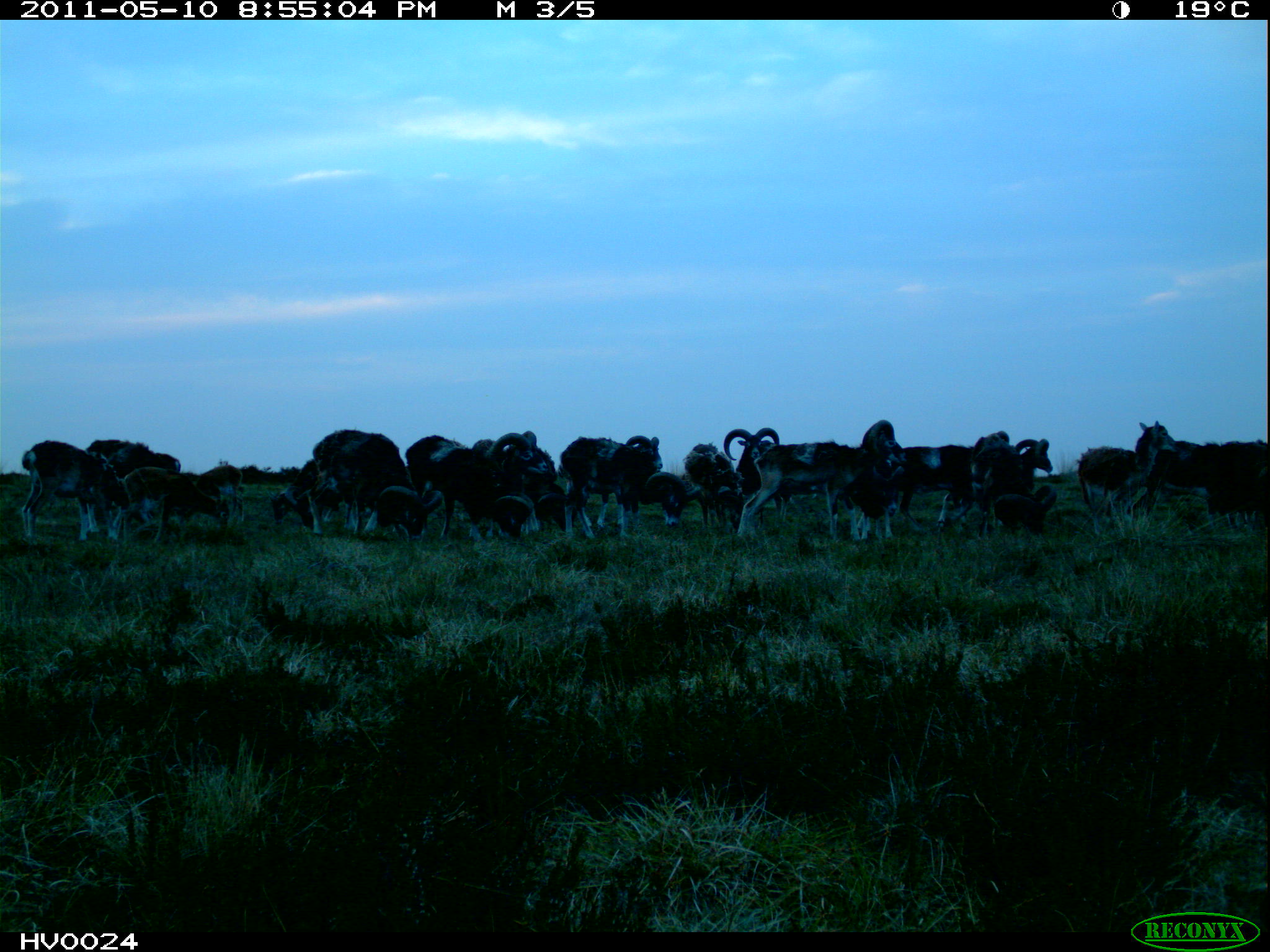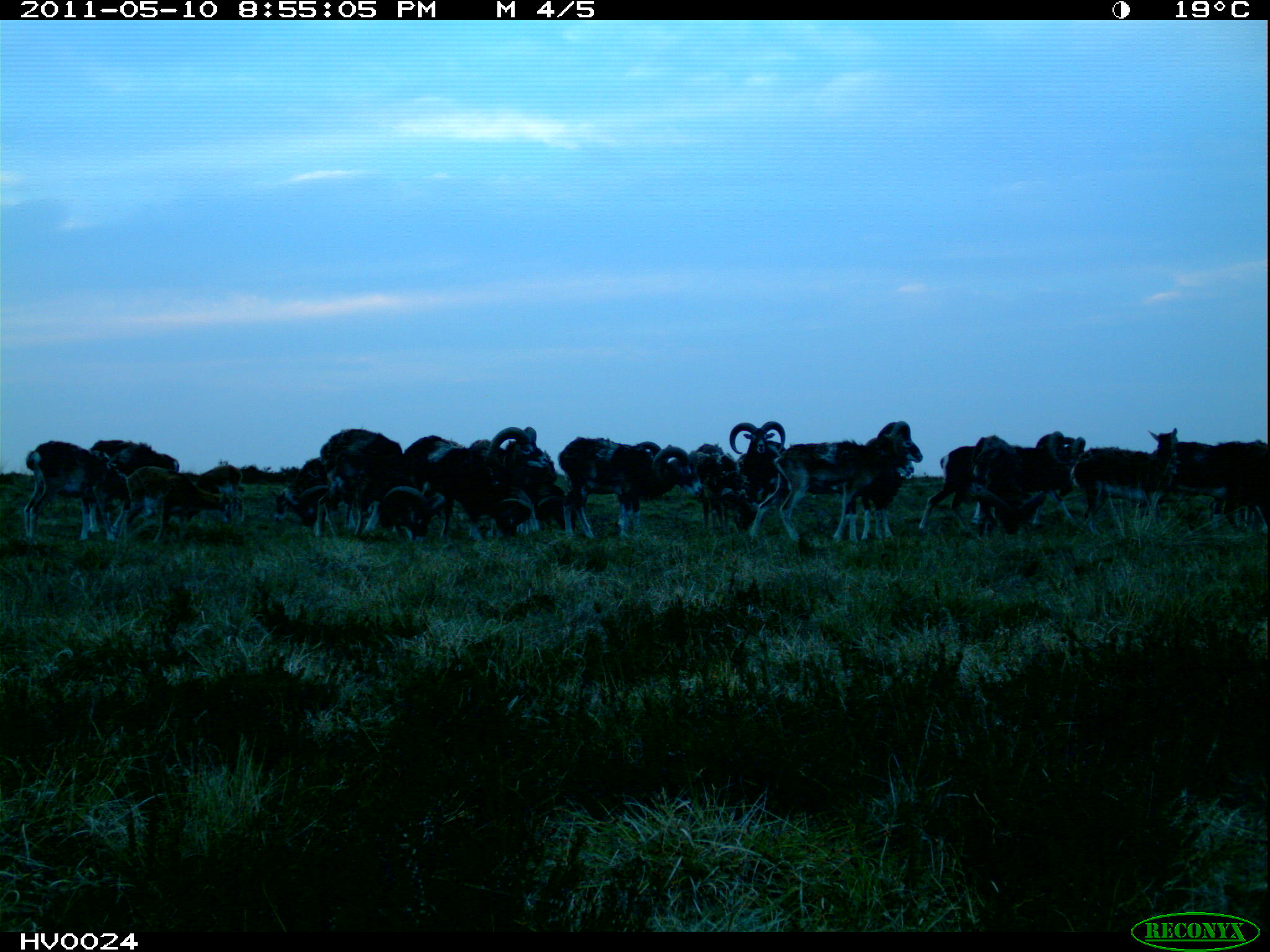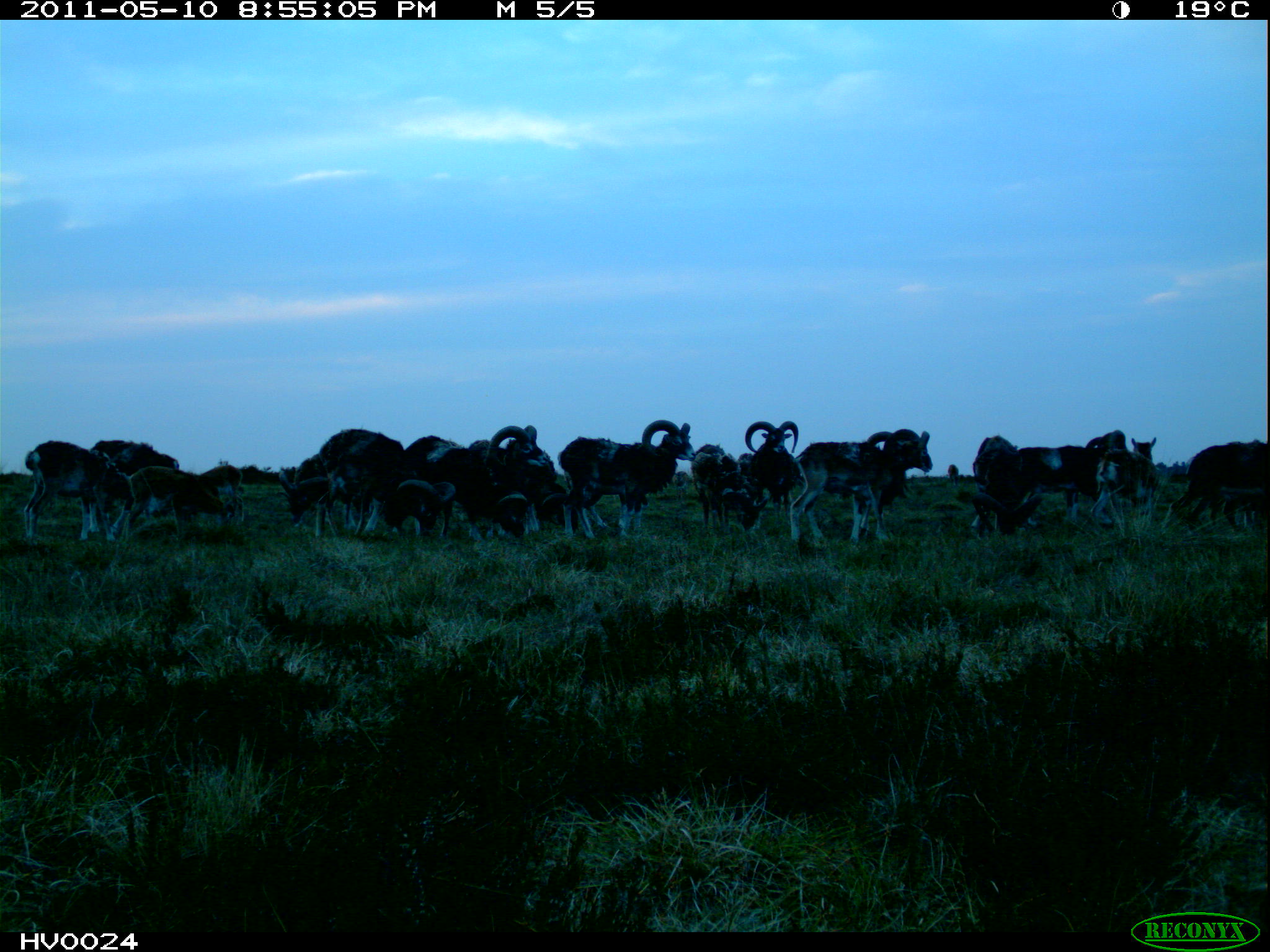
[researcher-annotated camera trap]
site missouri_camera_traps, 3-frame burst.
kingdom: Animalia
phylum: Chordata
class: Mammalia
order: Artiodactyla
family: Bovidae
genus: Ovis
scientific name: Ovis ammon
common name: mouflon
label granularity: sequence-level